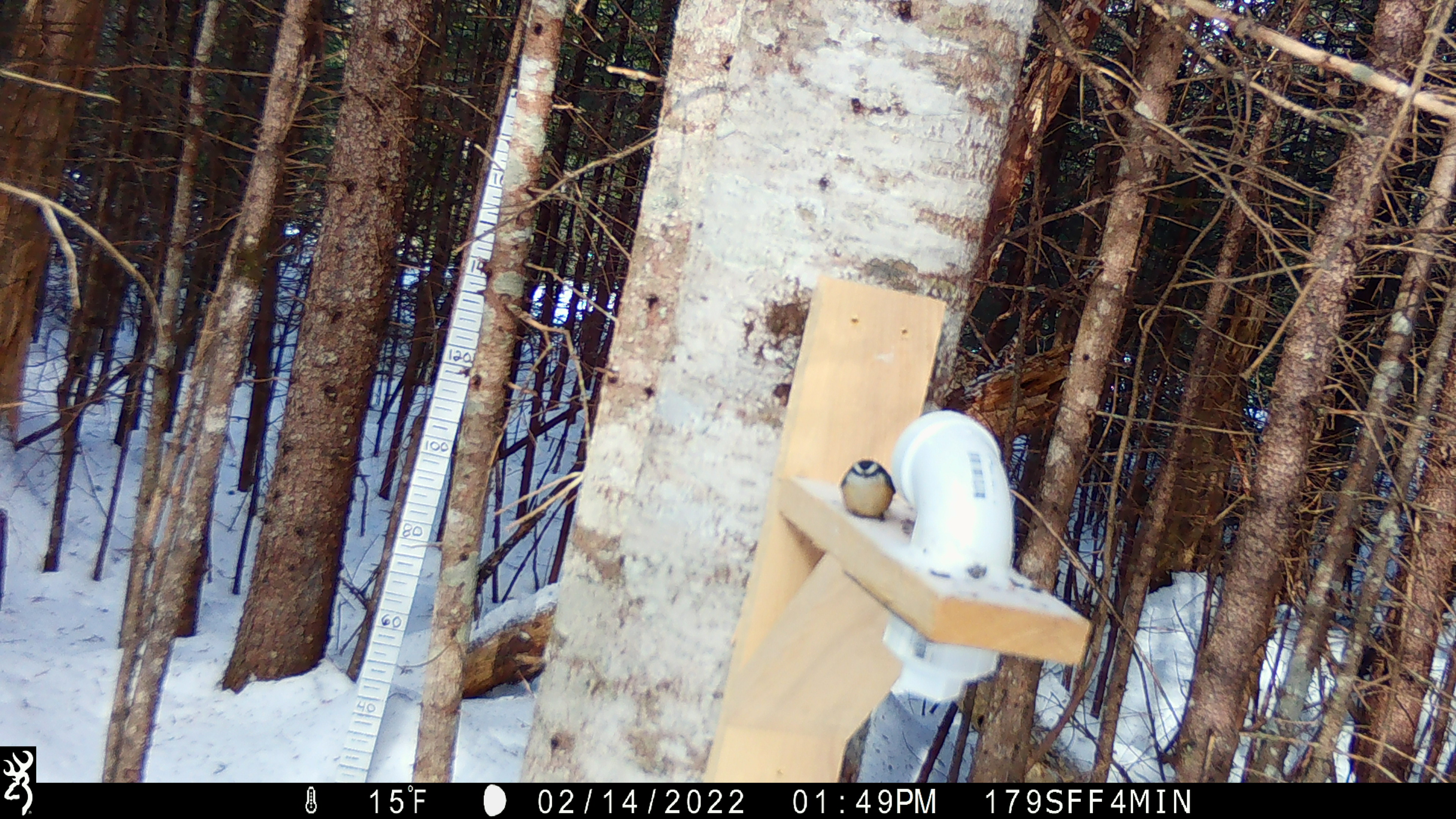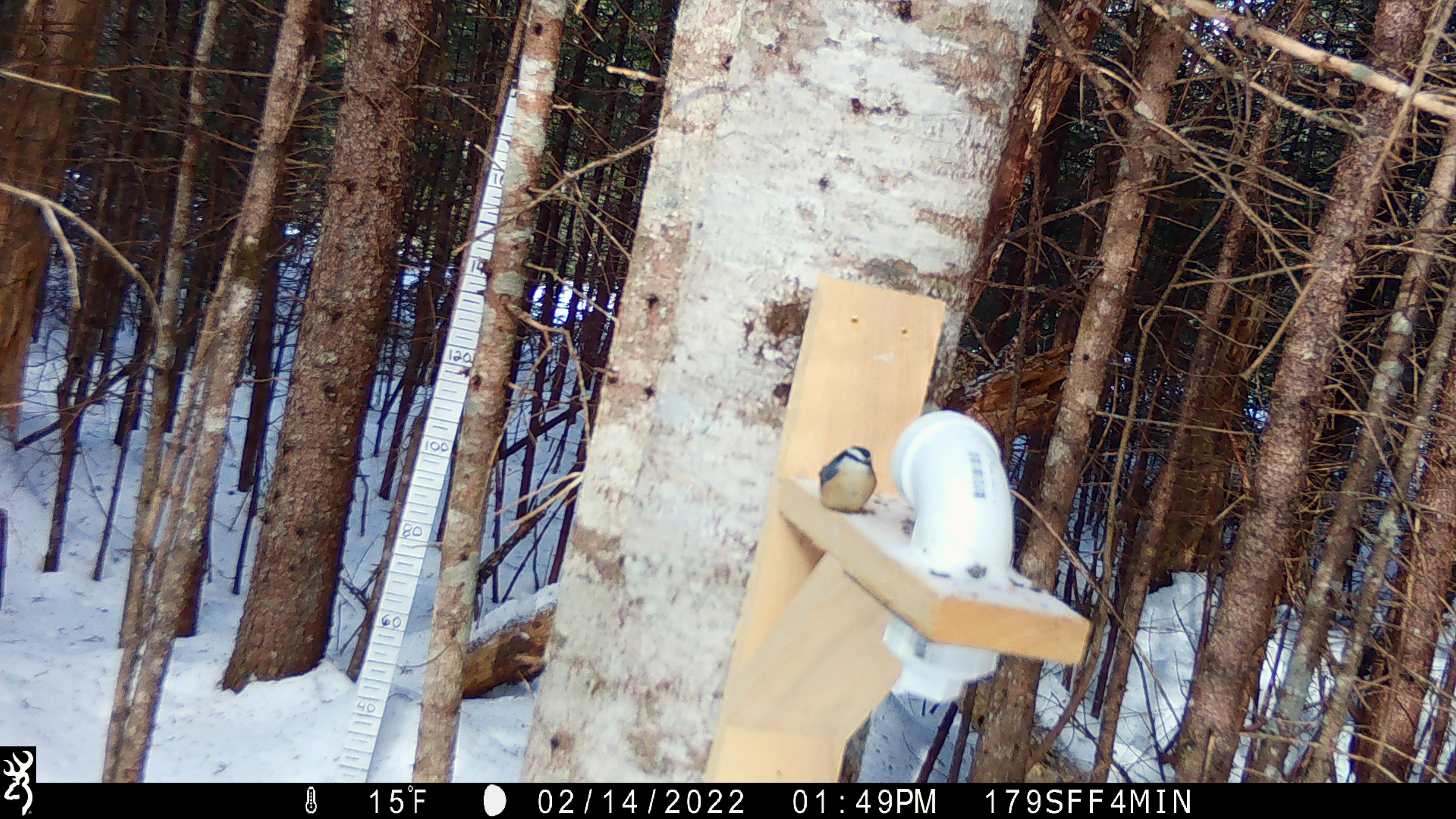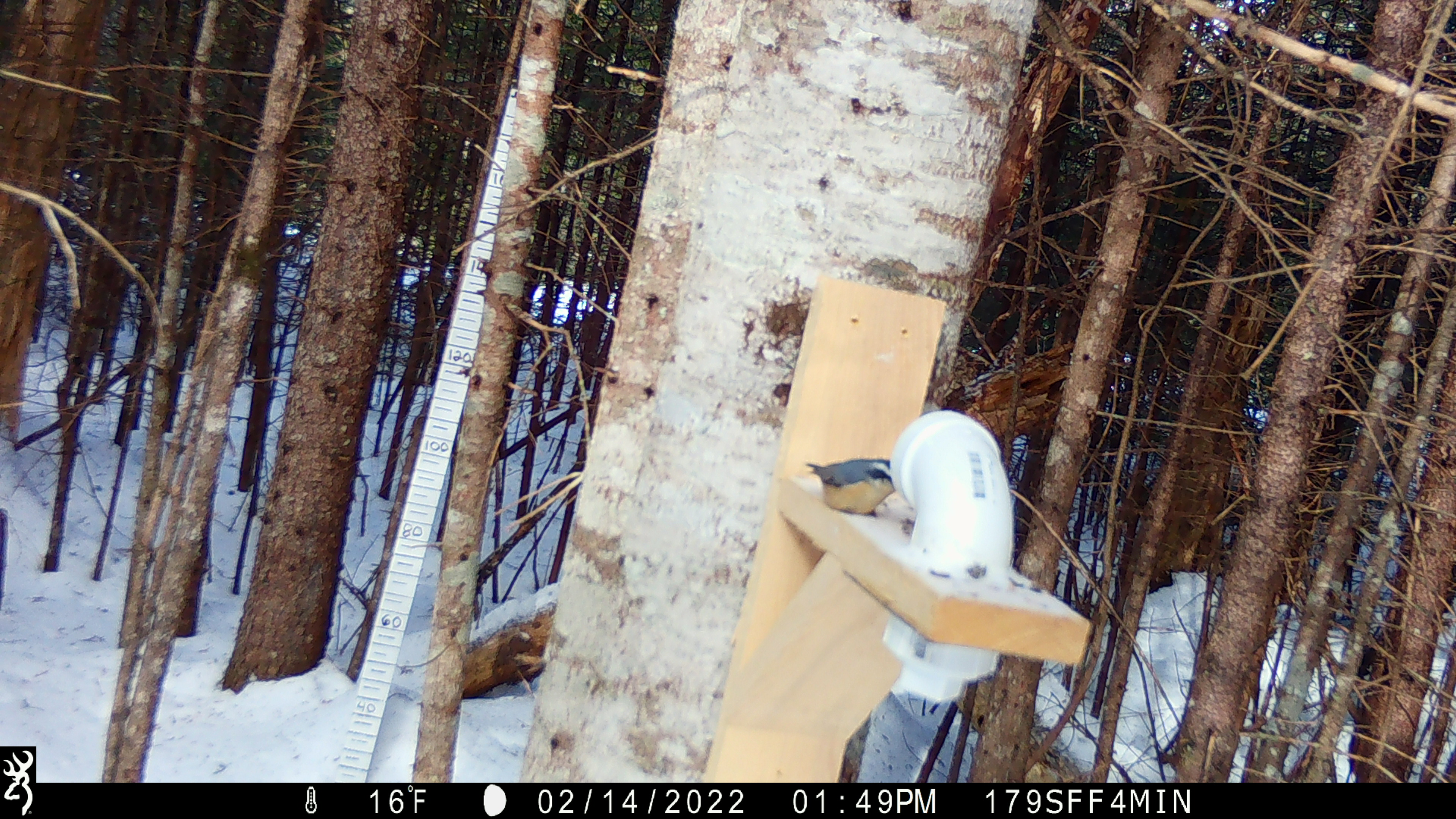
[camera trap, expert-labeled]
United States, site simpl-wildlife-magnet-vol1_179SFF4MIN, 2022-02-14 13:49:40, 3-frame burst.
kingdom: Animalia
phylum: Chordata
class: Aves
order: Passeriformes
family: Sittidae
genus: Sitta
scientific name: Sitta canadensis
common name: red-breasted nuthatch